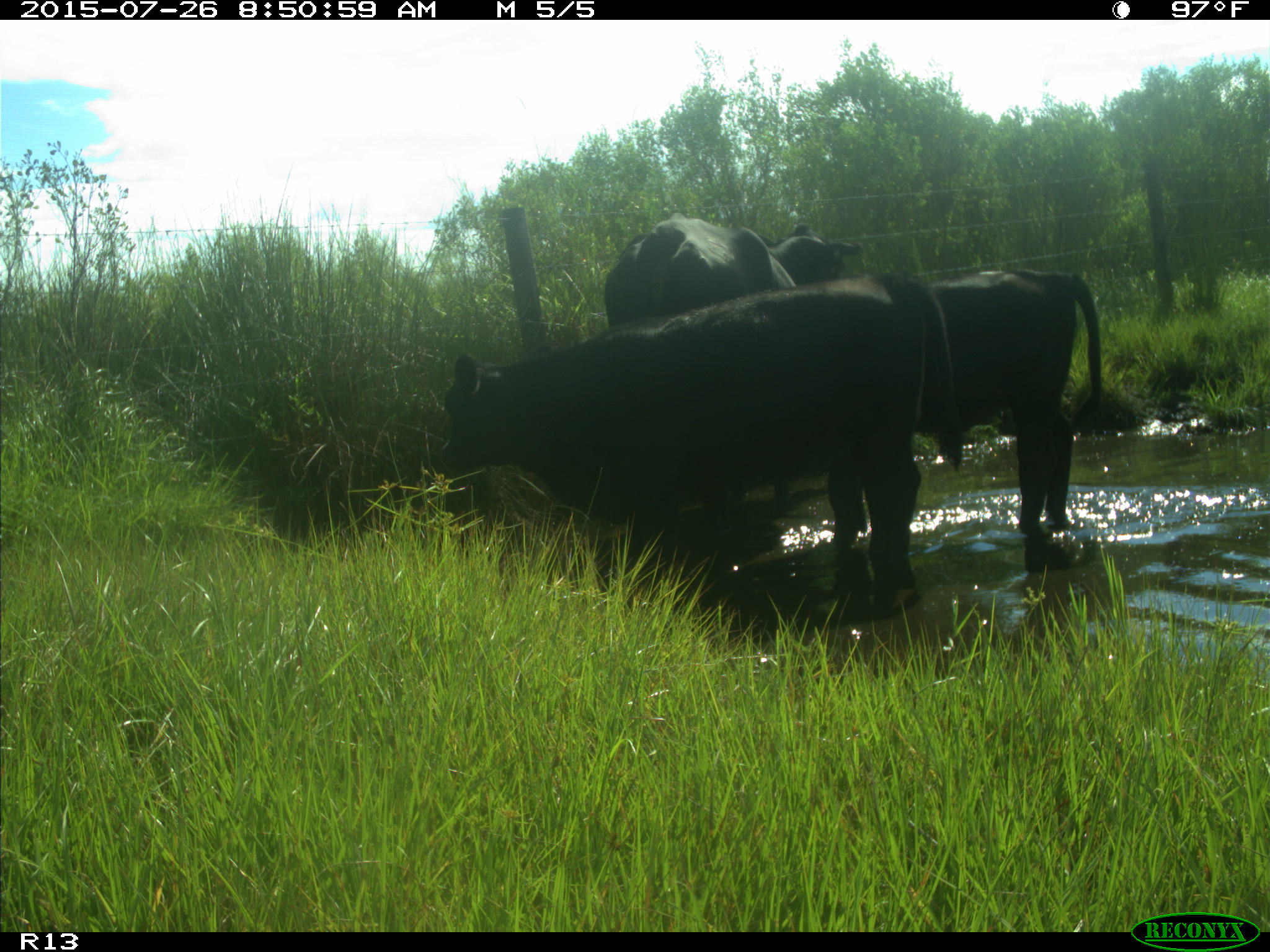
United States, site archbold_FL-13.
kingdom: Animalia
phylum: Chordata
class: Mammalia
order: Artiodactyla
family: Bovidae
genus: Bos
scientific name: Bos taurus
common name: domestic cow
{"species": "Bos taurus (domestic cow)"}